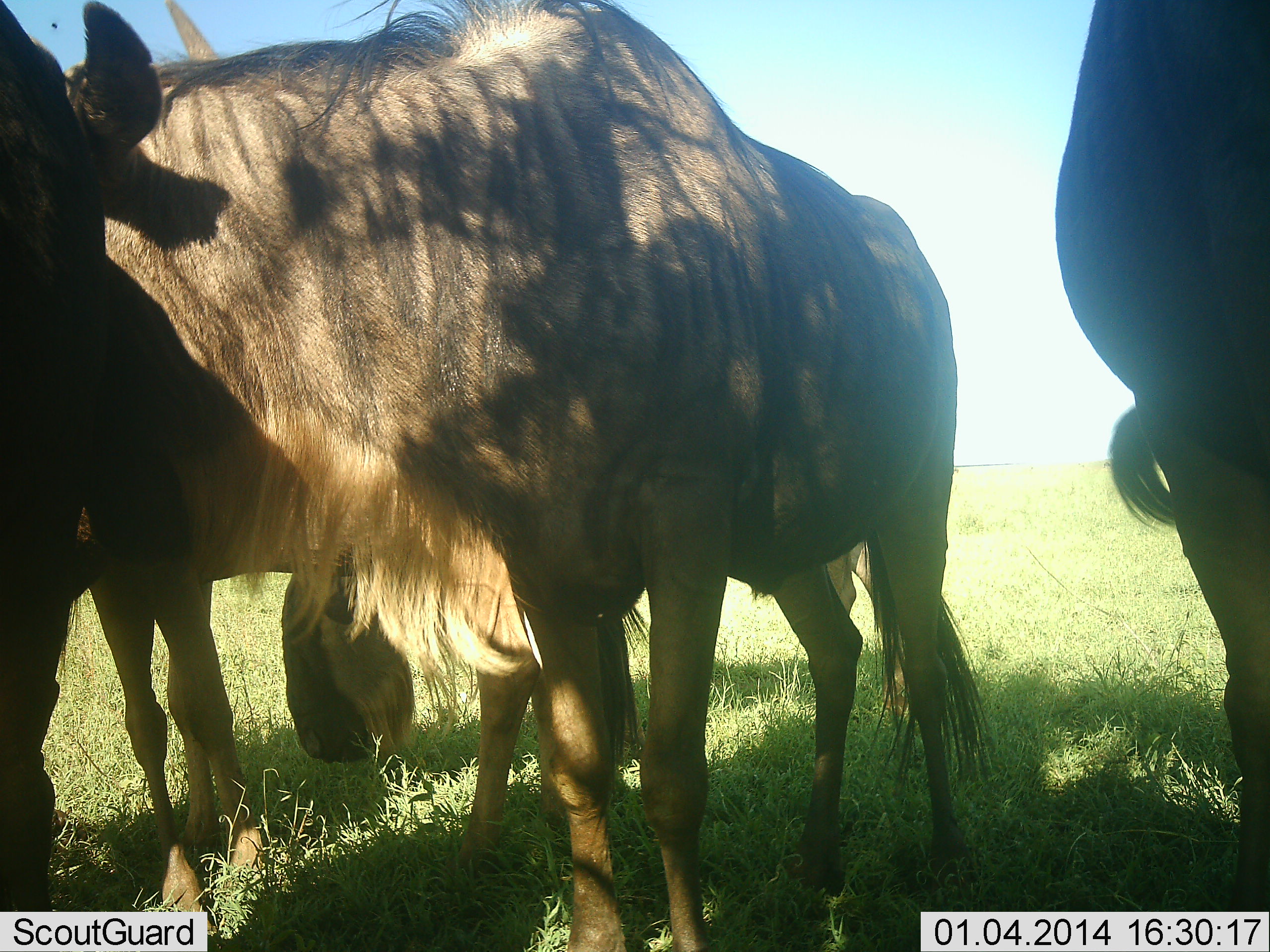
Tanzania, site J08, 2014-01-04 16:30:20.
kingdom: Animalia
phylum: Chordata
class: Mammalia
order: Artiodactyla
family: Bovidae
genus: Connochaetes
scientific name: Connochaetes taurinus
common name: blue wildebeest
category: wildebeest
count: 4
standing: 100%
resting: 0%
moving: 0%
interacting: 0%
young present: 0%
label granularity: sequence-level